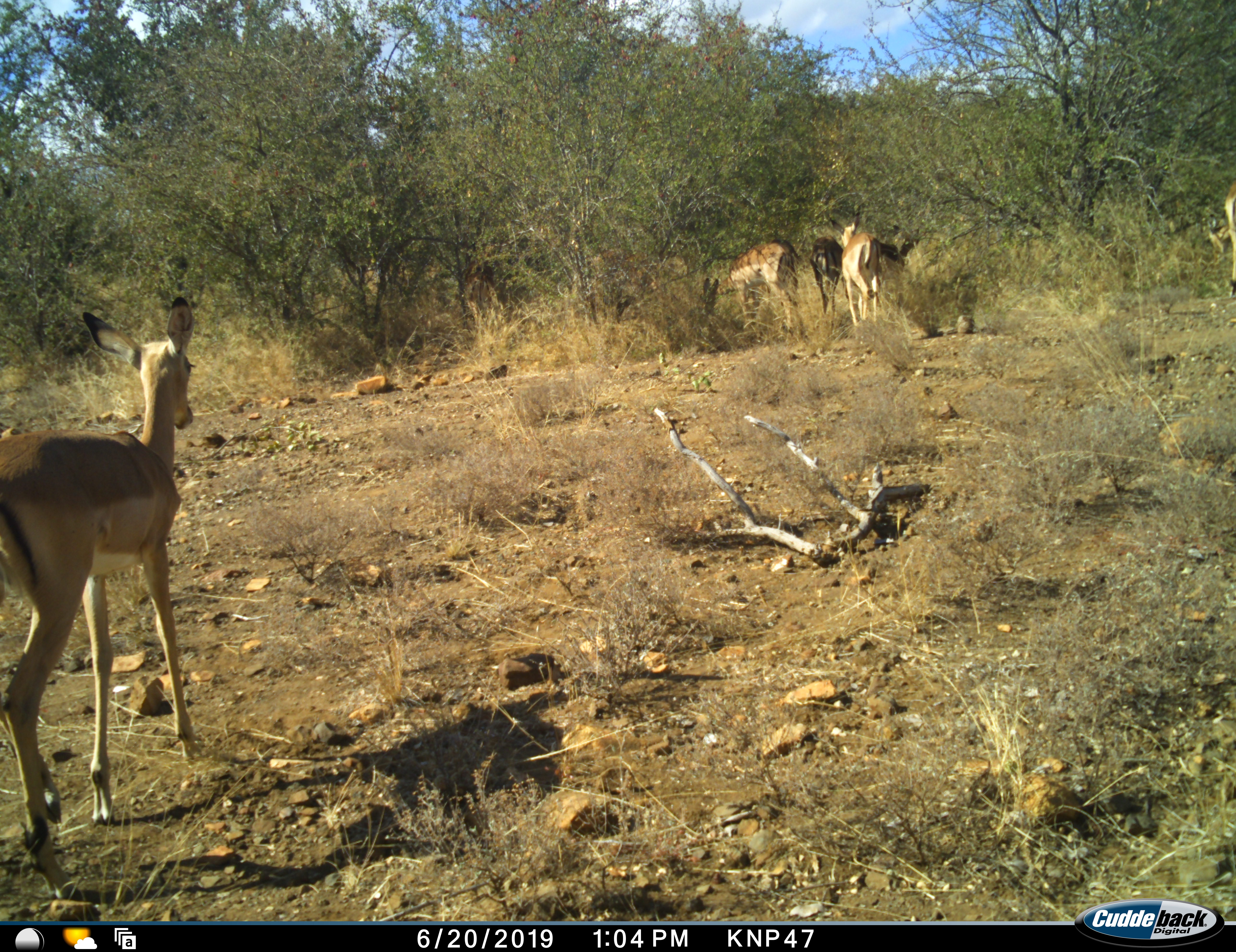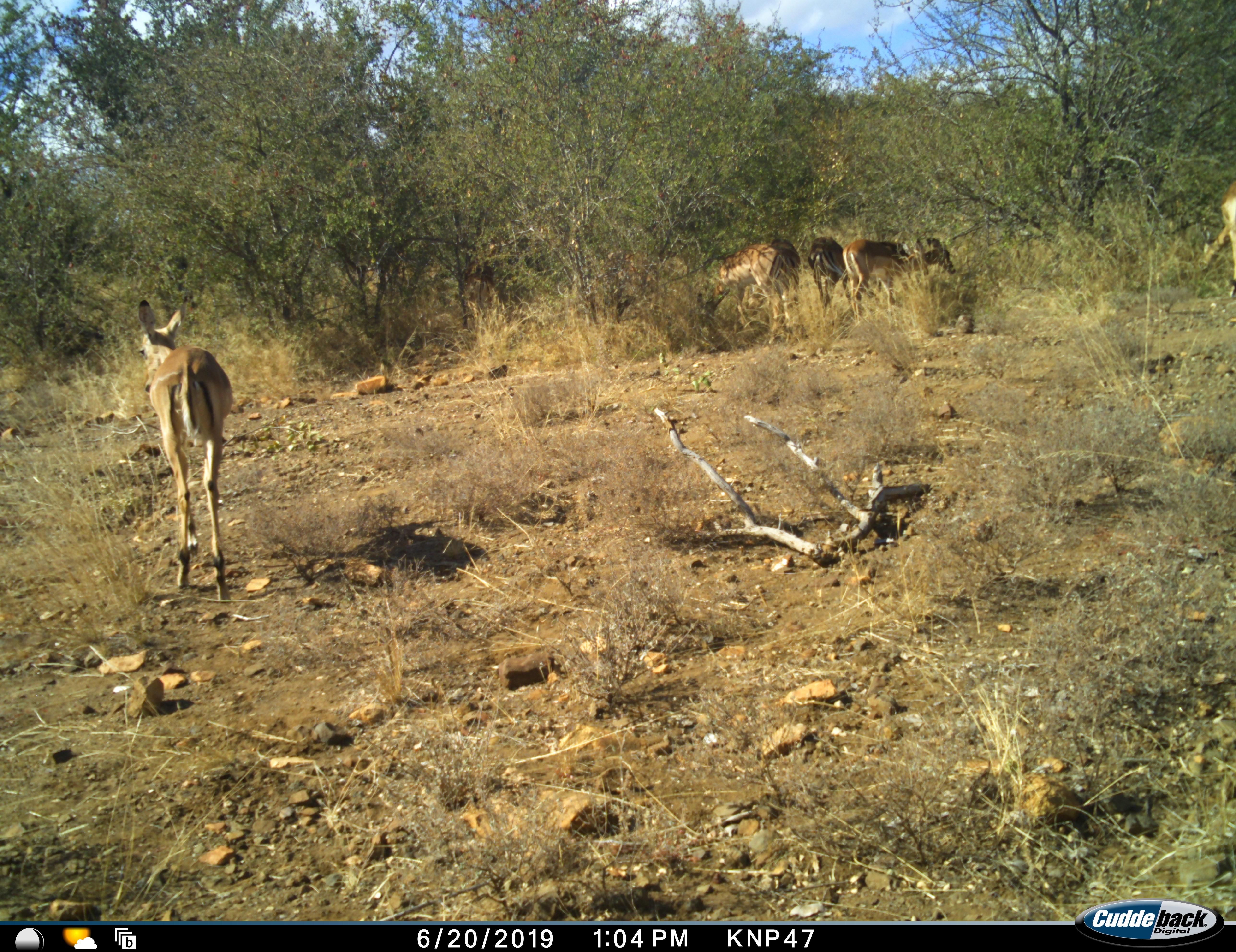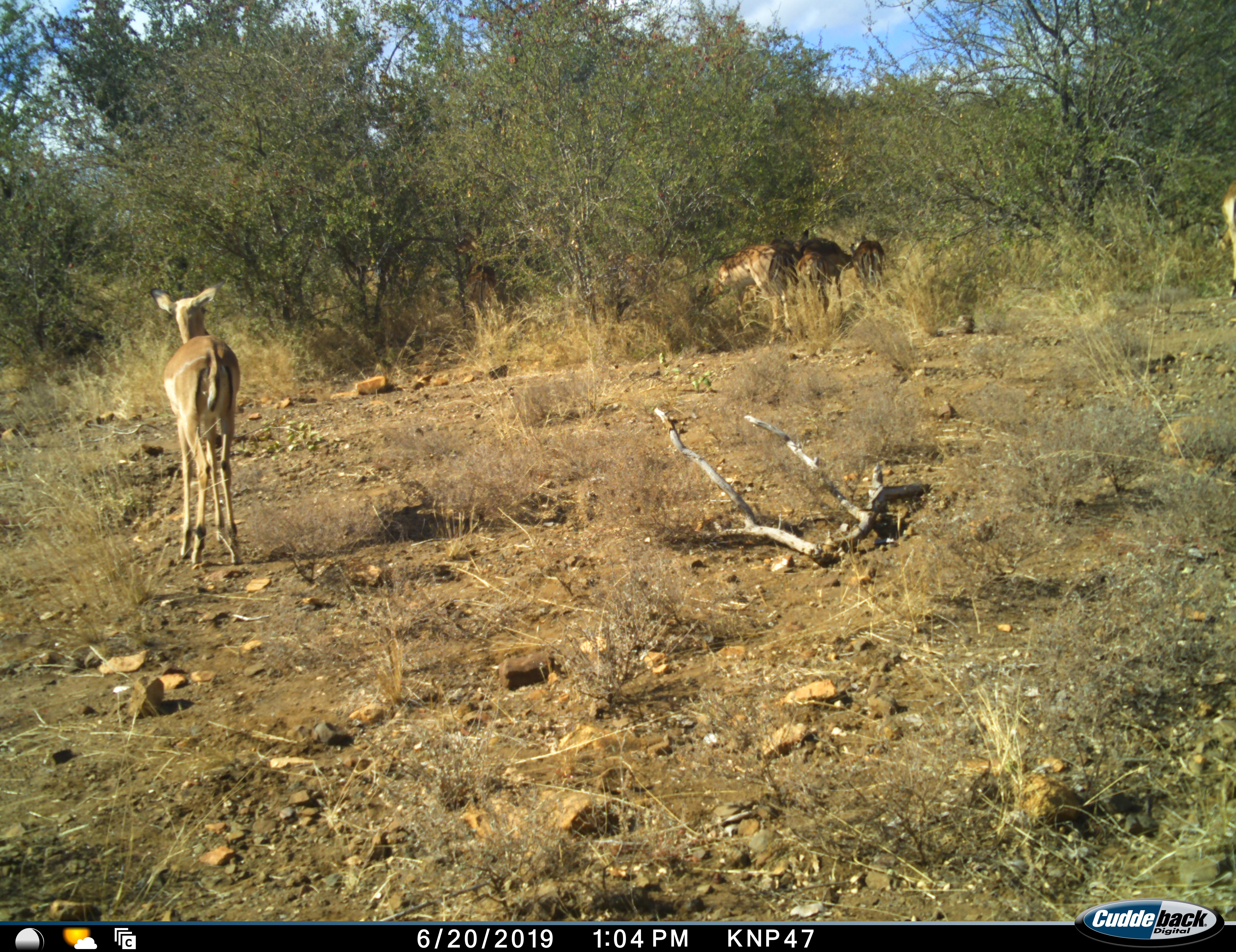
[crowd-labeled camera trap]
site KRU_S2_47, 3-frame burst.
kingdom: Animalia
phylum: Chordata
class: Mammalia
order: Artiodactyla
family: Bovidae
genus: Aepyceros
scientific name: Aepyceros melampus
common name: impala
Impala (Aepyceros melampus), count 5. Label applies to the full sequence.